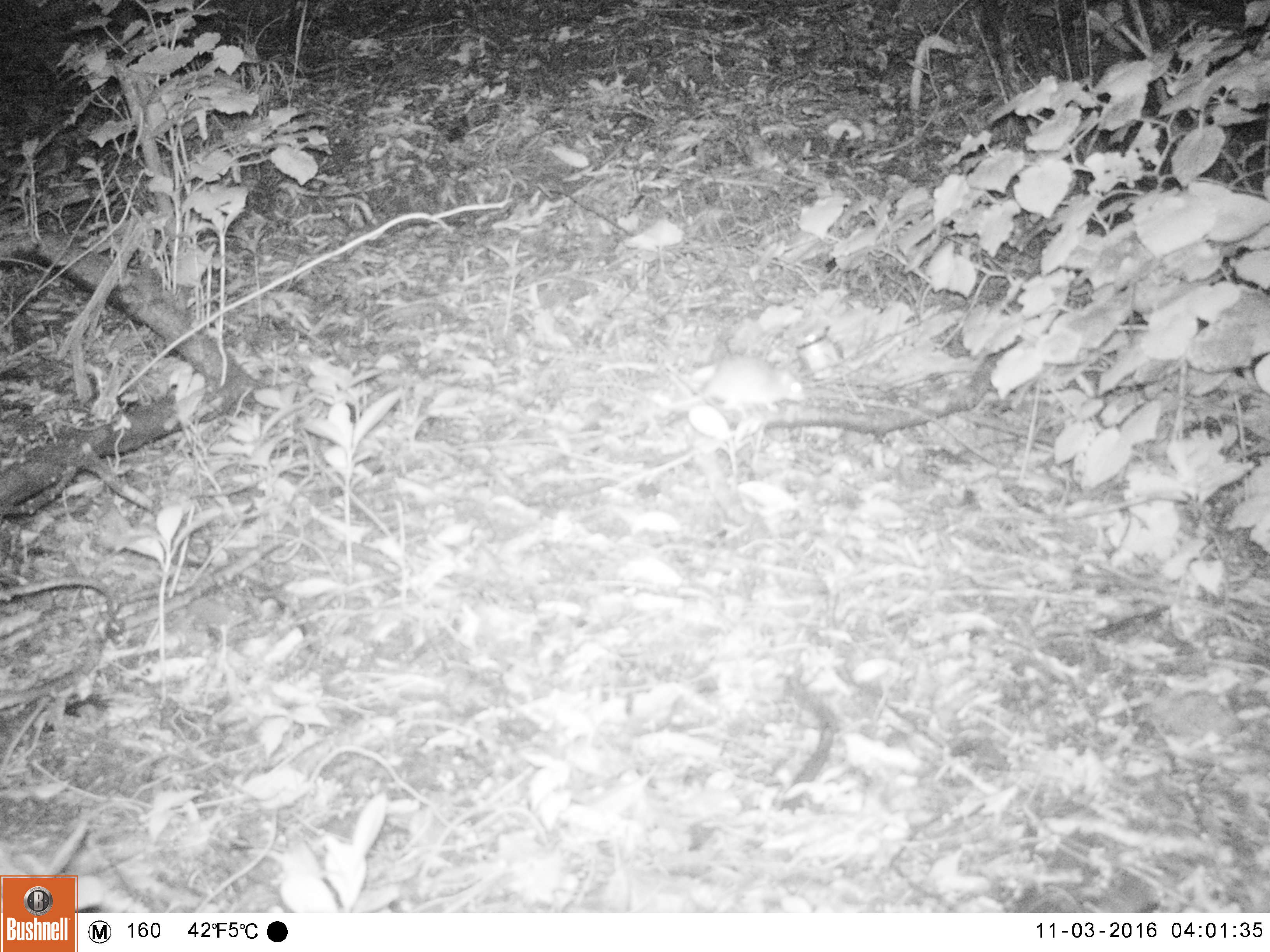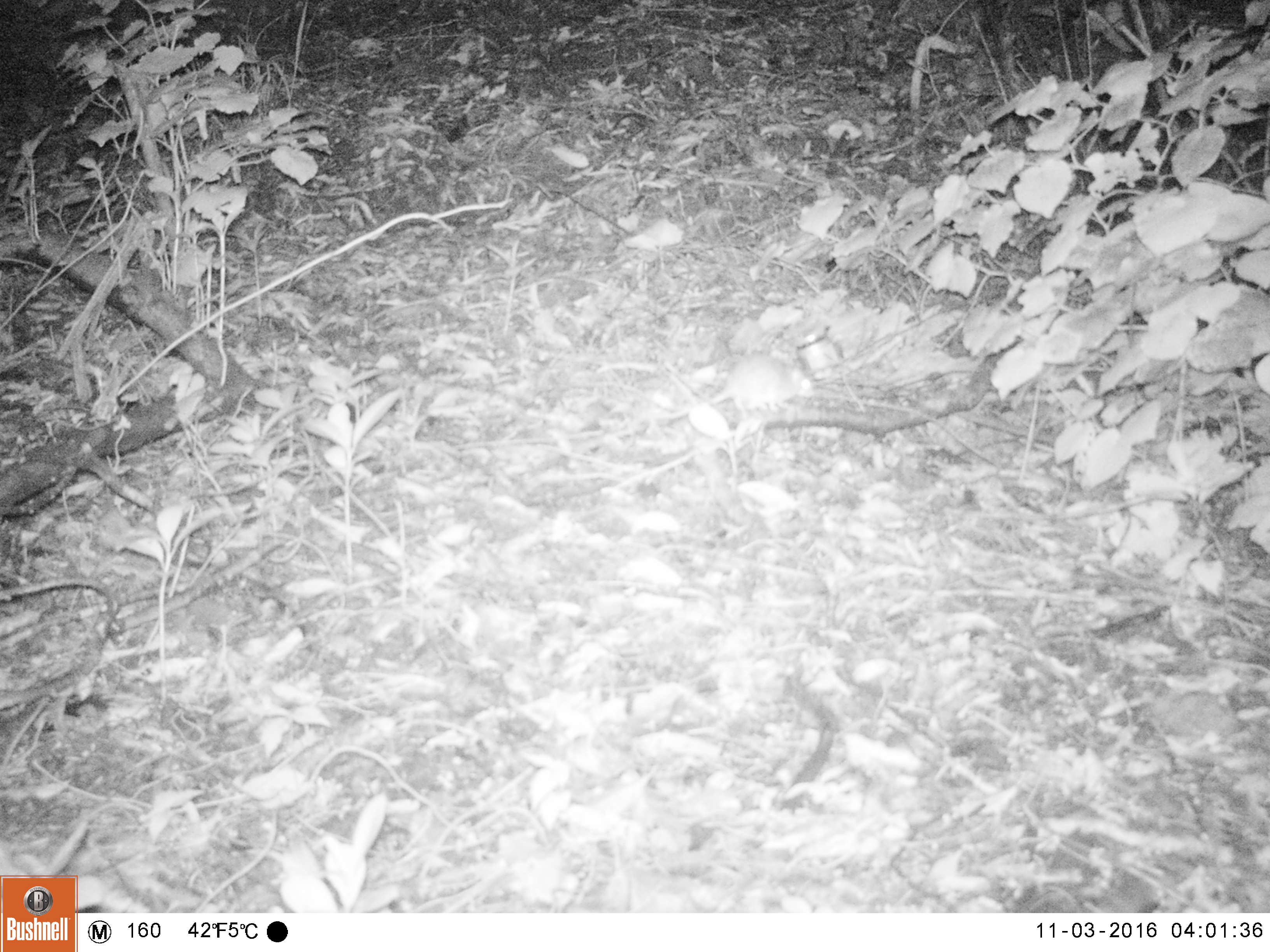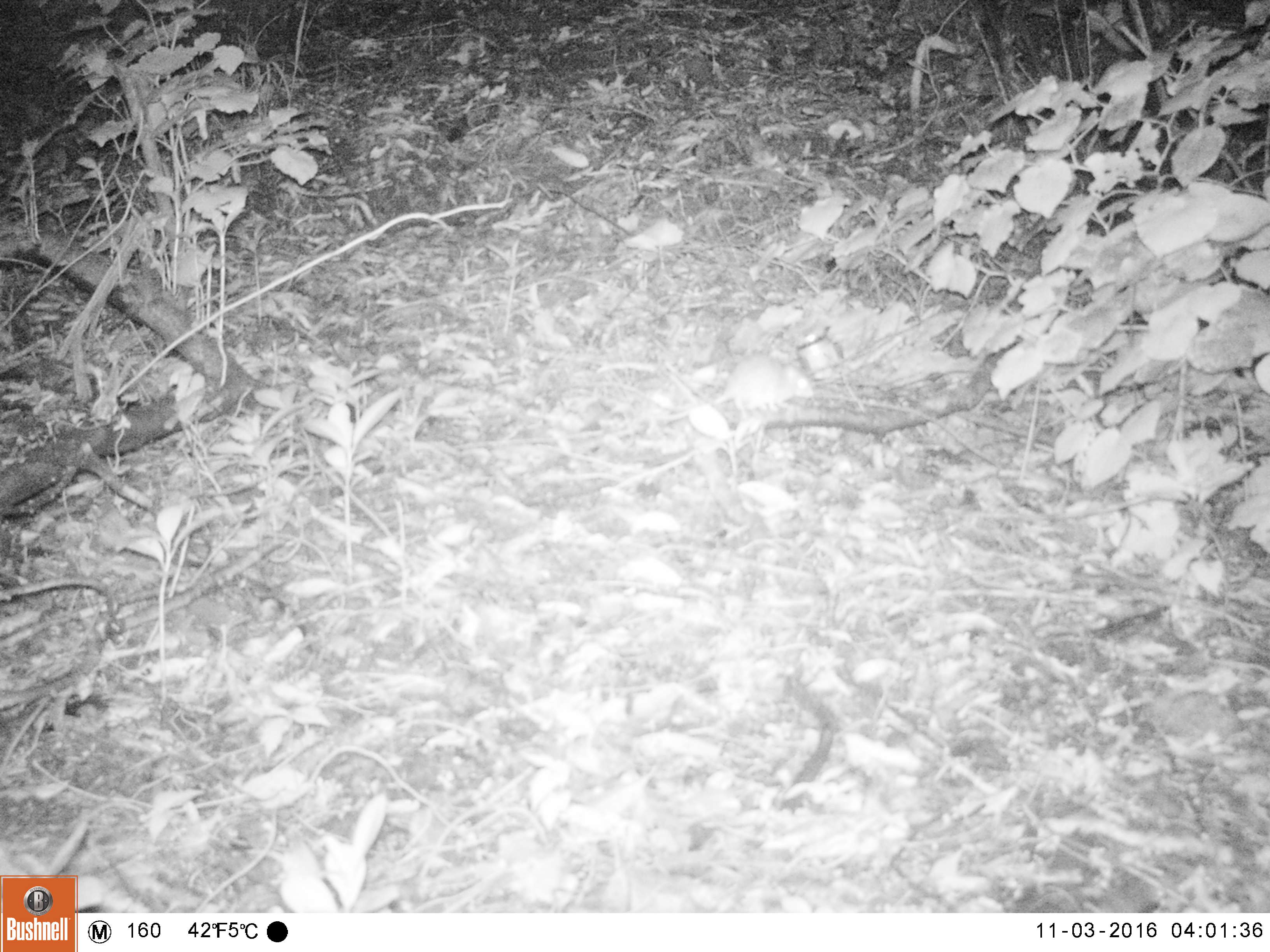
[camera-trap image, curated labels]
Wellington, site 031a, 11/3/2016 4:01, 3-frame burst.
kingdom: Animalia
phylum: Chordata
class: Mammalia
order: Rodentia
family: Muridae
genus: Rattus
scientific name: Rattus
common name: rat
Rat (Rattus).